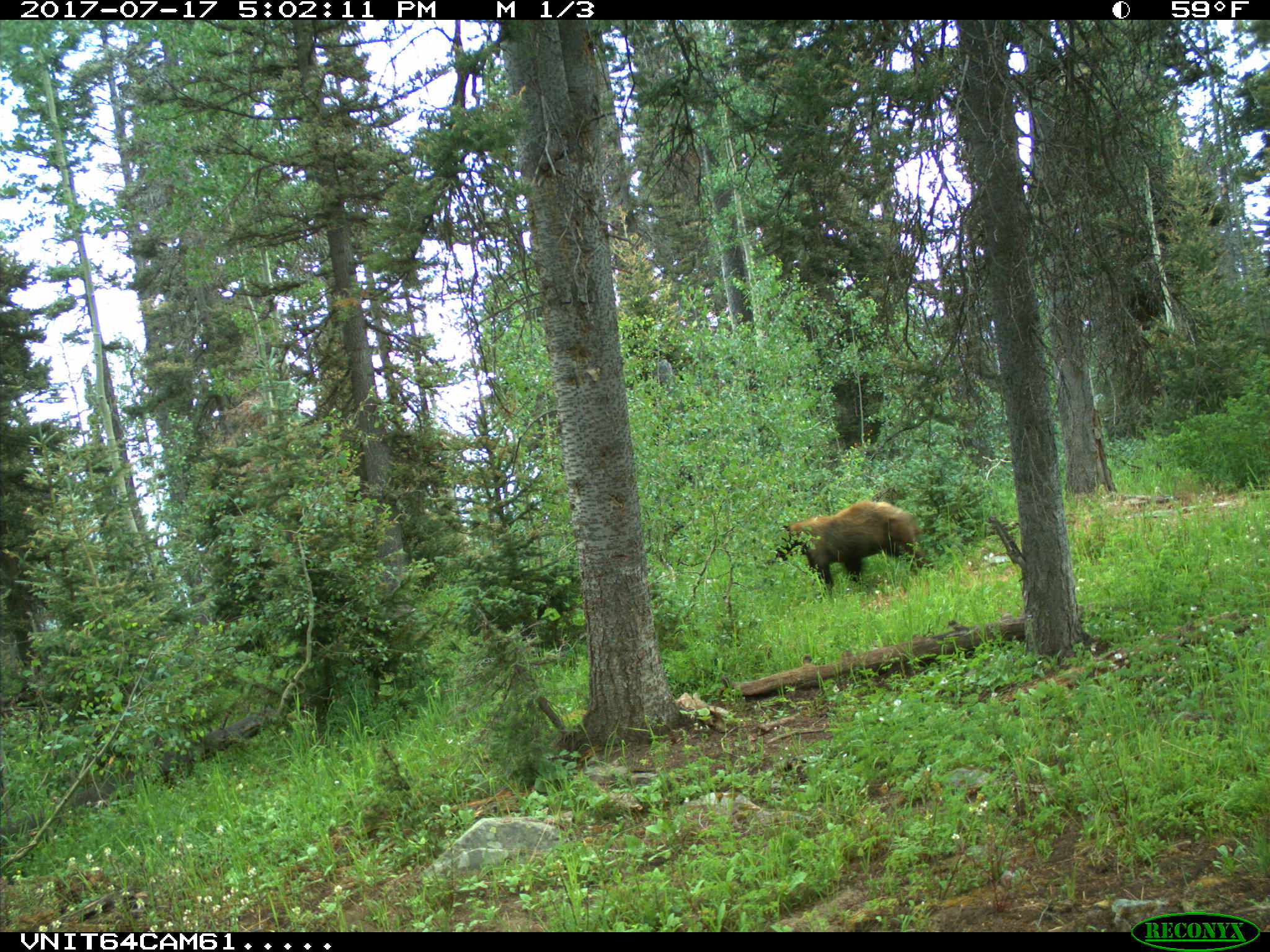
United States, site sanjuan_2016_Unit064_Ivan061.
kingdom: Animalia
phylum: Chordata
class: Mammalia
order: Carnivora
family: Ursidae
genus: Ursus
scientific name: Ursus americanus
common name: american black bear